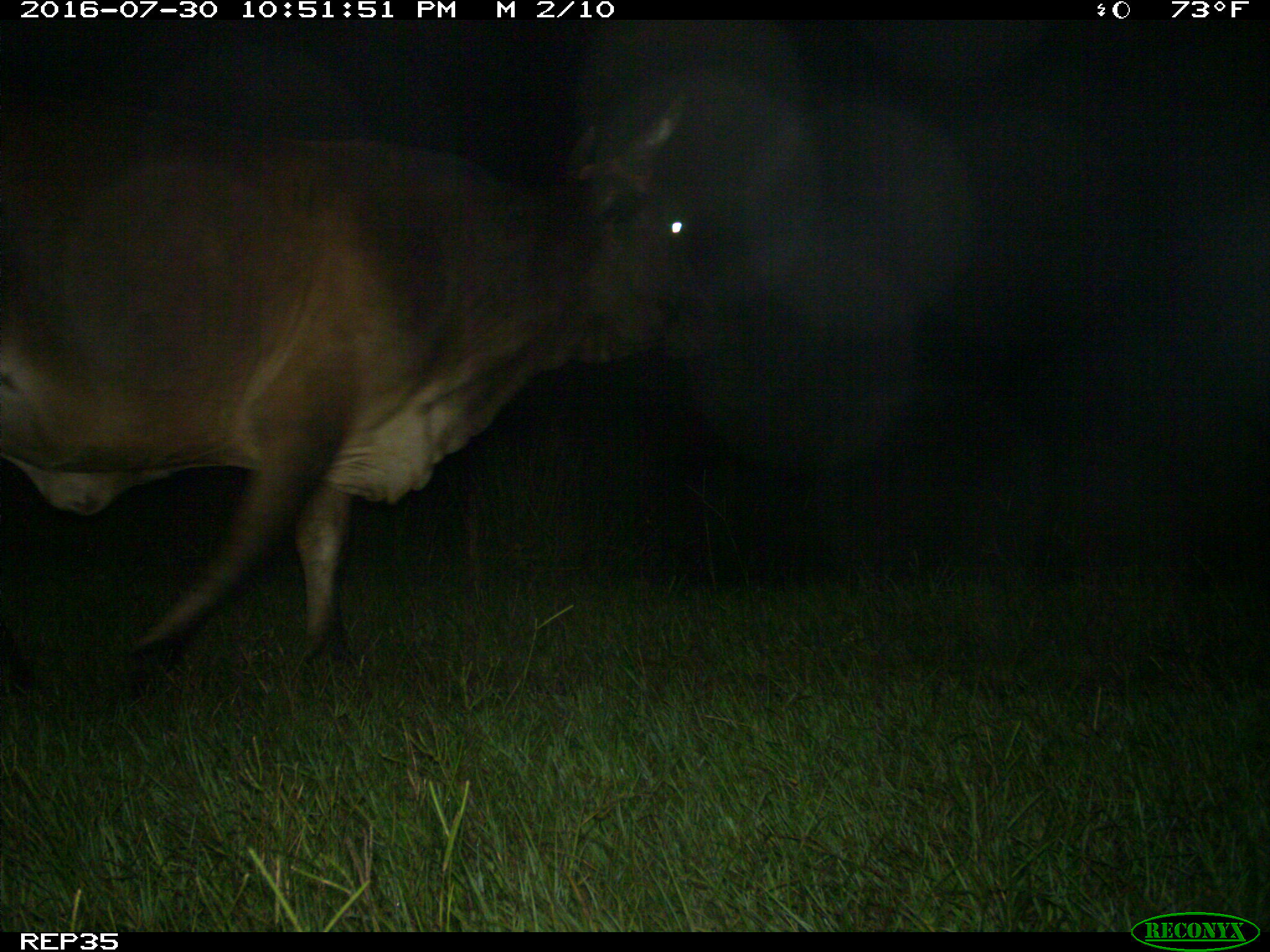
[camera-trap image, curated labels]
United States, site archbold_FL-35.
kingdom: Animalia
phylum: Chordata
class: Mammalia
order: Artiodactyla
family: Bovidae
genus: Bos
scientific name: Bos taurus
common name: domestic cow